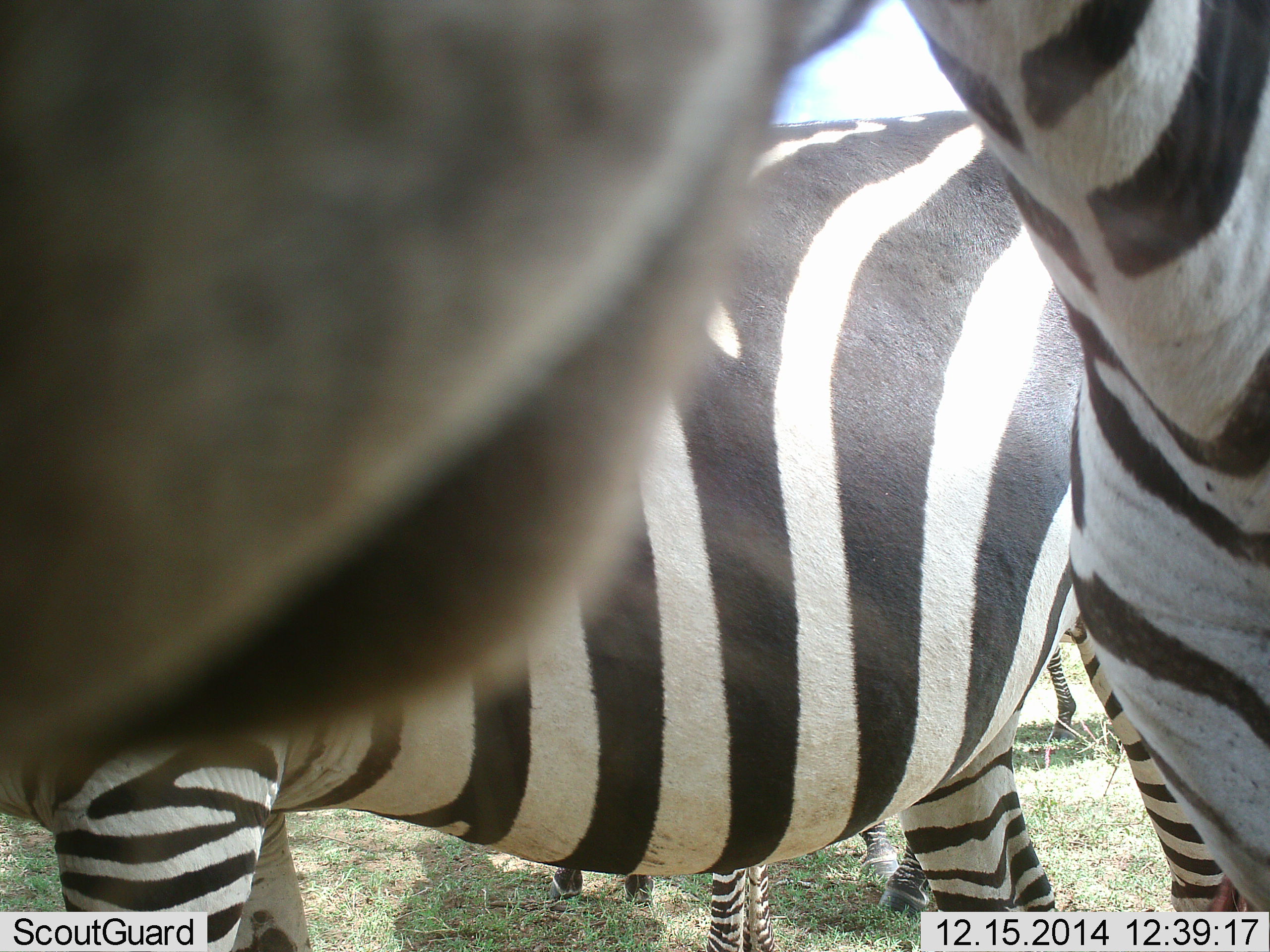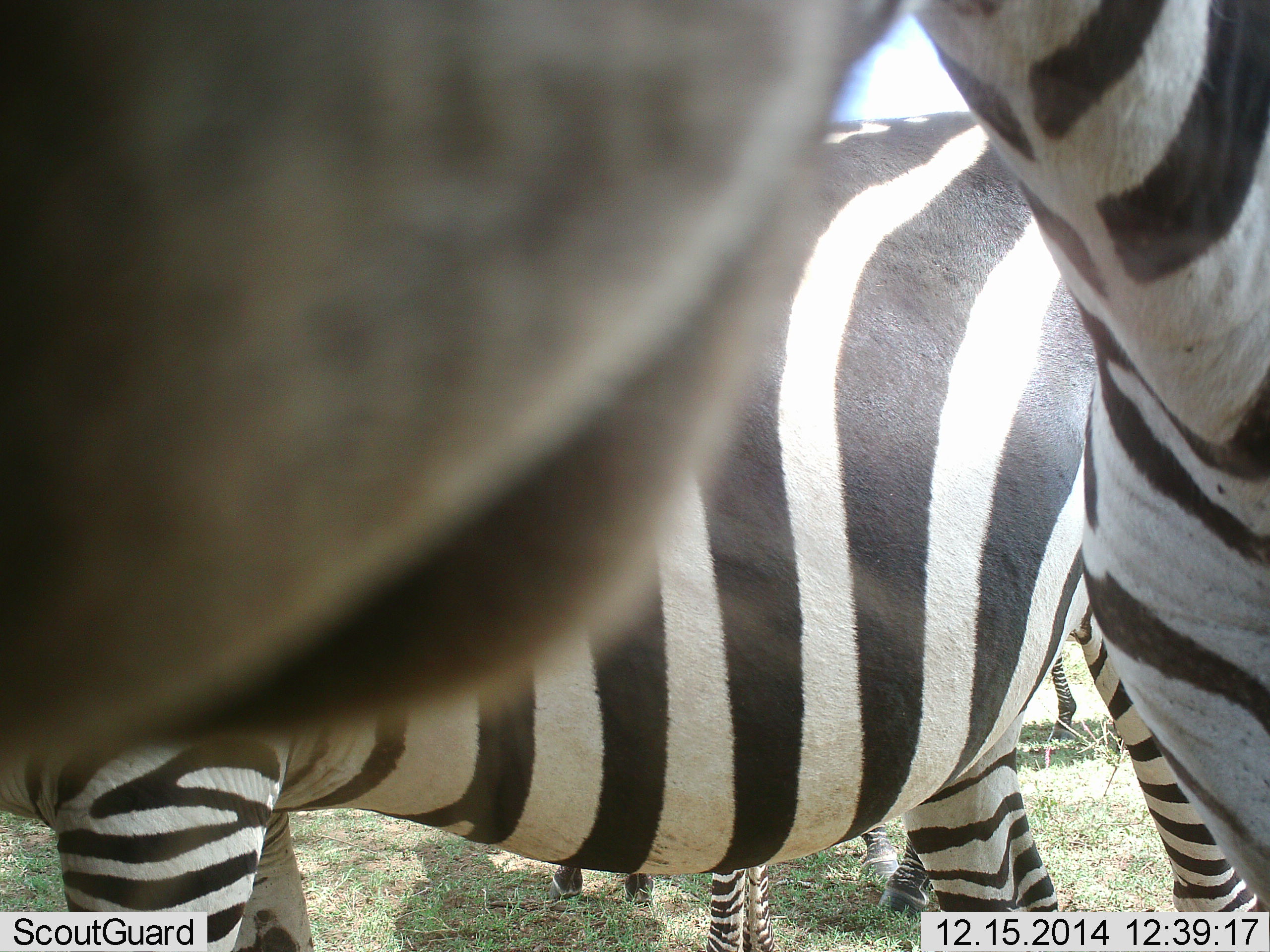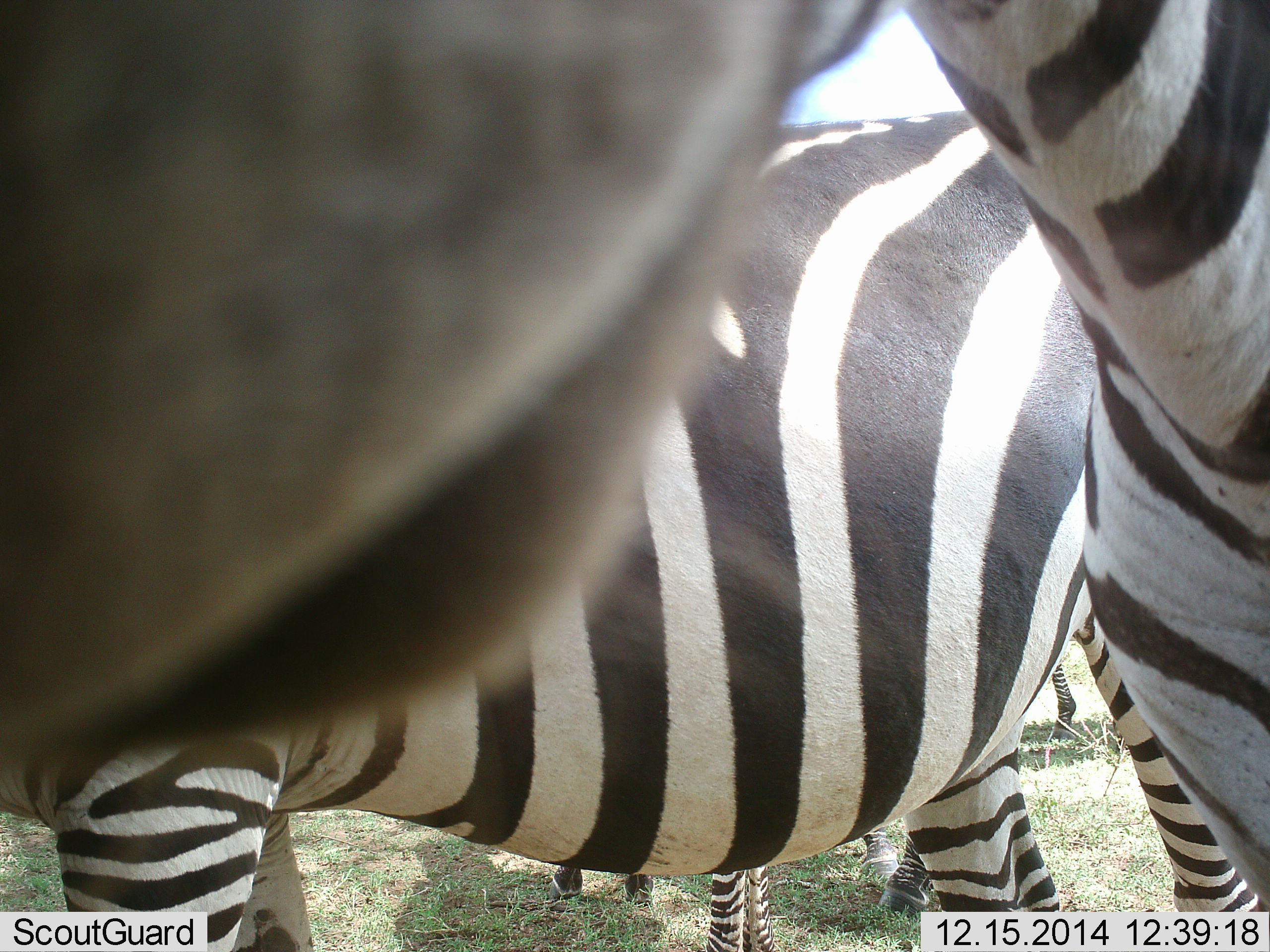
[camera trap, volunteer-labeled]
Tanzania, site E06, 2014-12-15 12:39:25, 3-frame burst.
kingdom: Animalia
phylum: Chordata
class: Mammalia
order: Perissodactyla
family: Equidae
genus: Equus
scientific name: Equus quagga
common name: plains zebra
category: zebra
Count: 4.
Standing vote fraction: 100%.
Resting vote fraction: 0%.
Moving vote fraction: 10%.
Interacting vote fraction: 20%.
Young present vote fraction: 0%.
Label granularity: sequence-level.